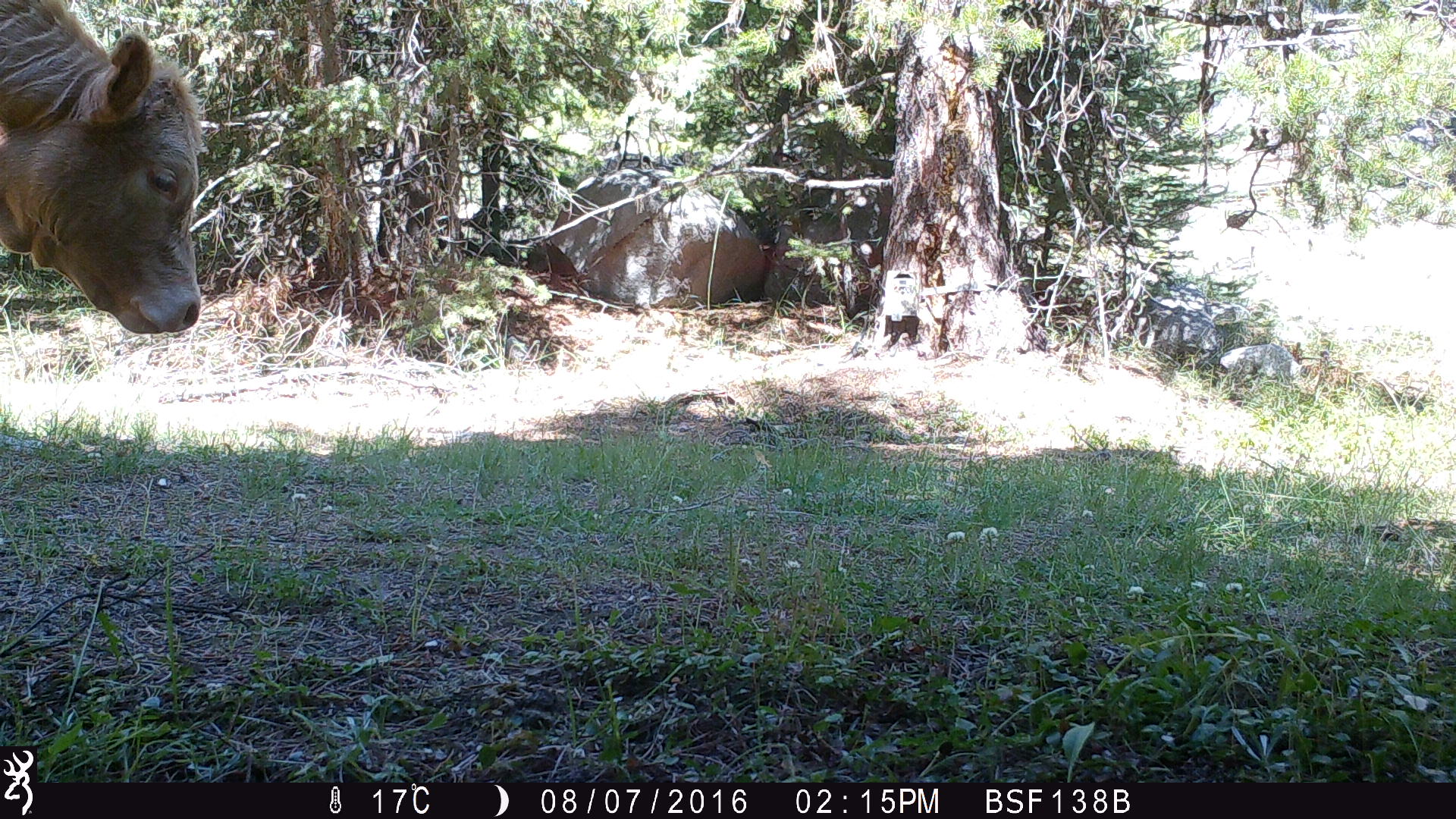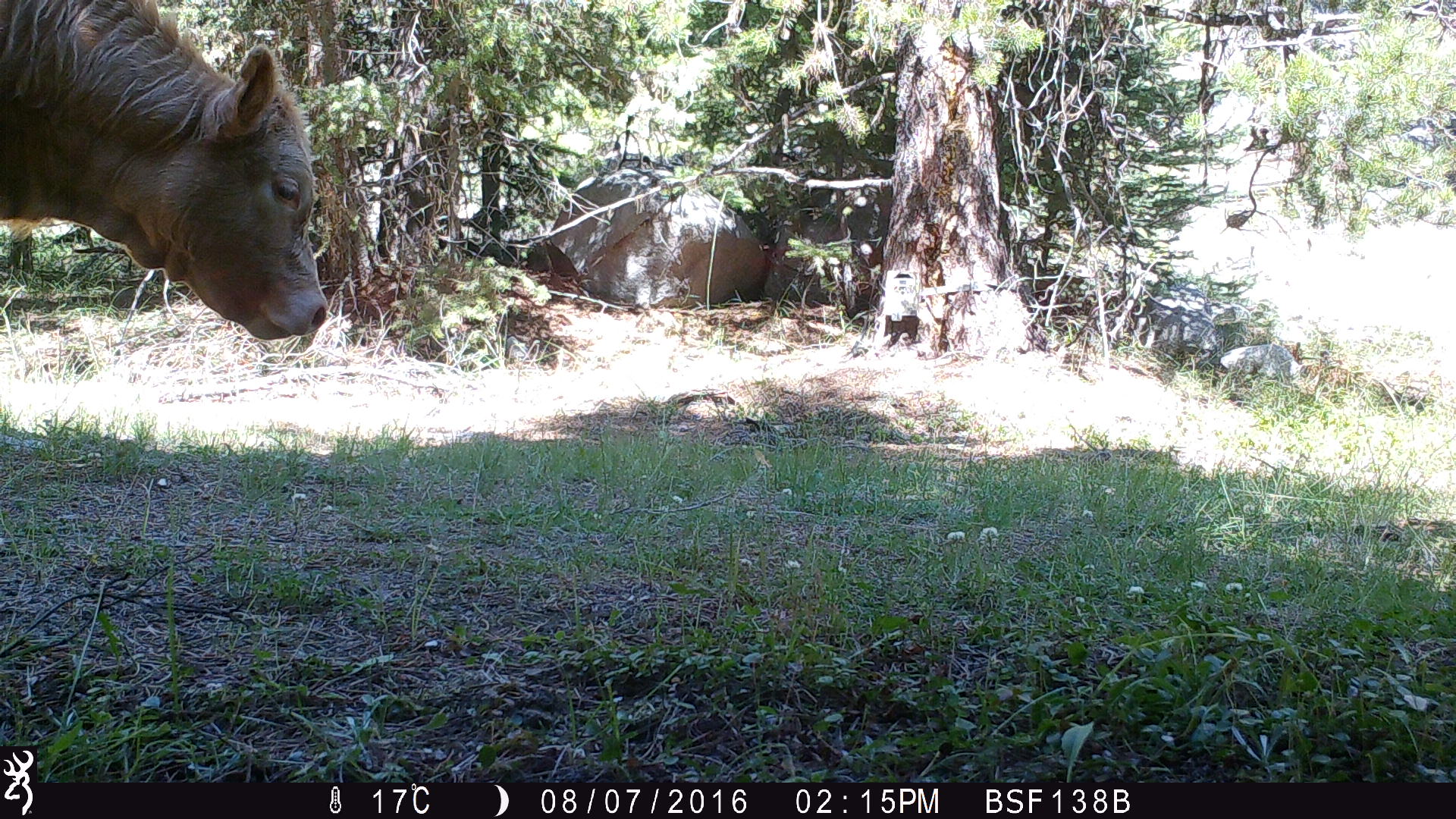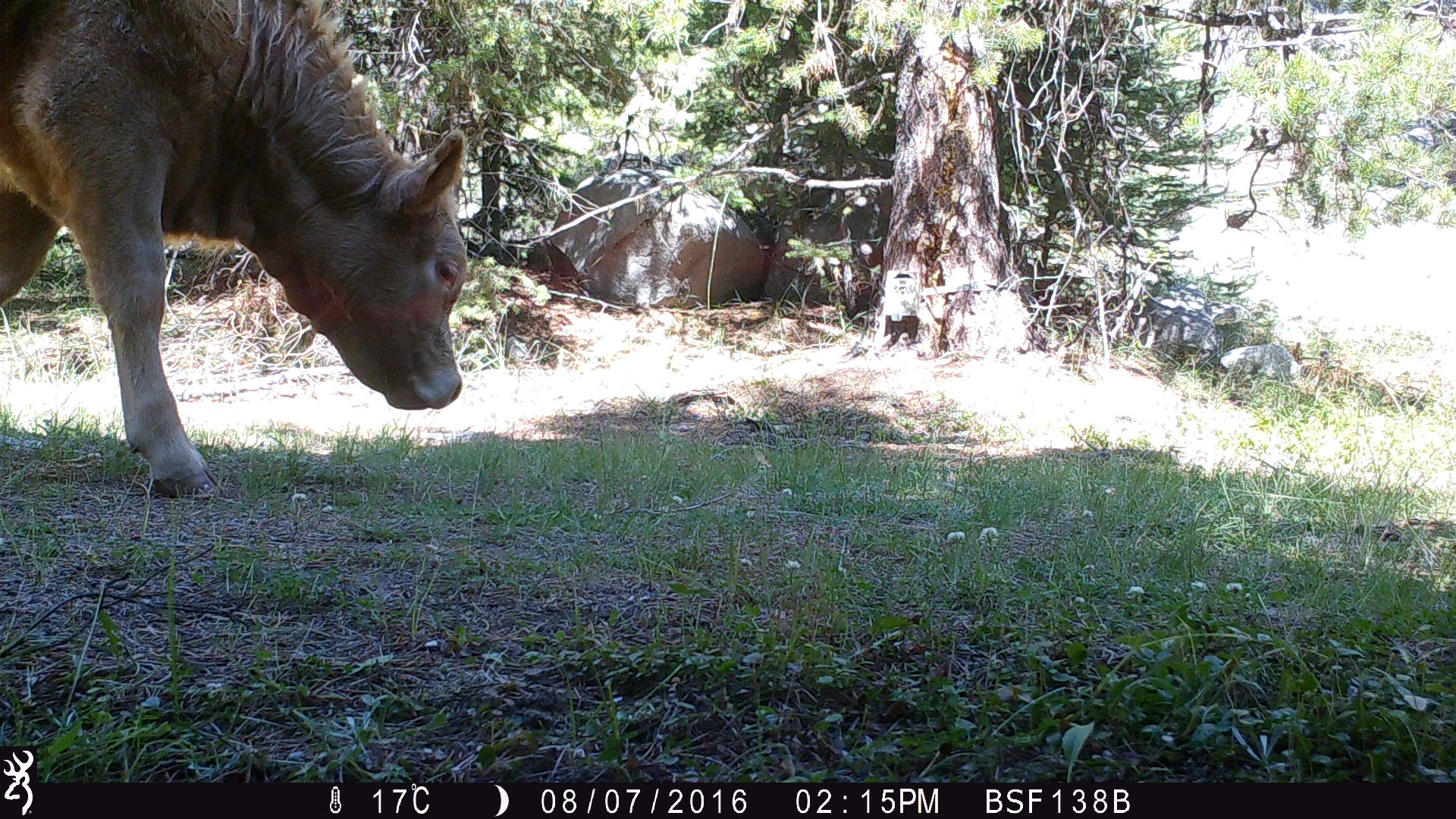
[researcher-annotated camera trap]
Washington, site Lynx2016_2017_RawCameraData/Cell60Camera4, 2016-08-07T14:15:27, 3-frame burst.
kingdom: Animalia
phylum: Chordata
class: Mammalia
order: Artiodactyla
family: Bovidae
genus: Bos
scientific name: Bos taurus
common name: domestic cattle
Domestic cattle (Bos taurus). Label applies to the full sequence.